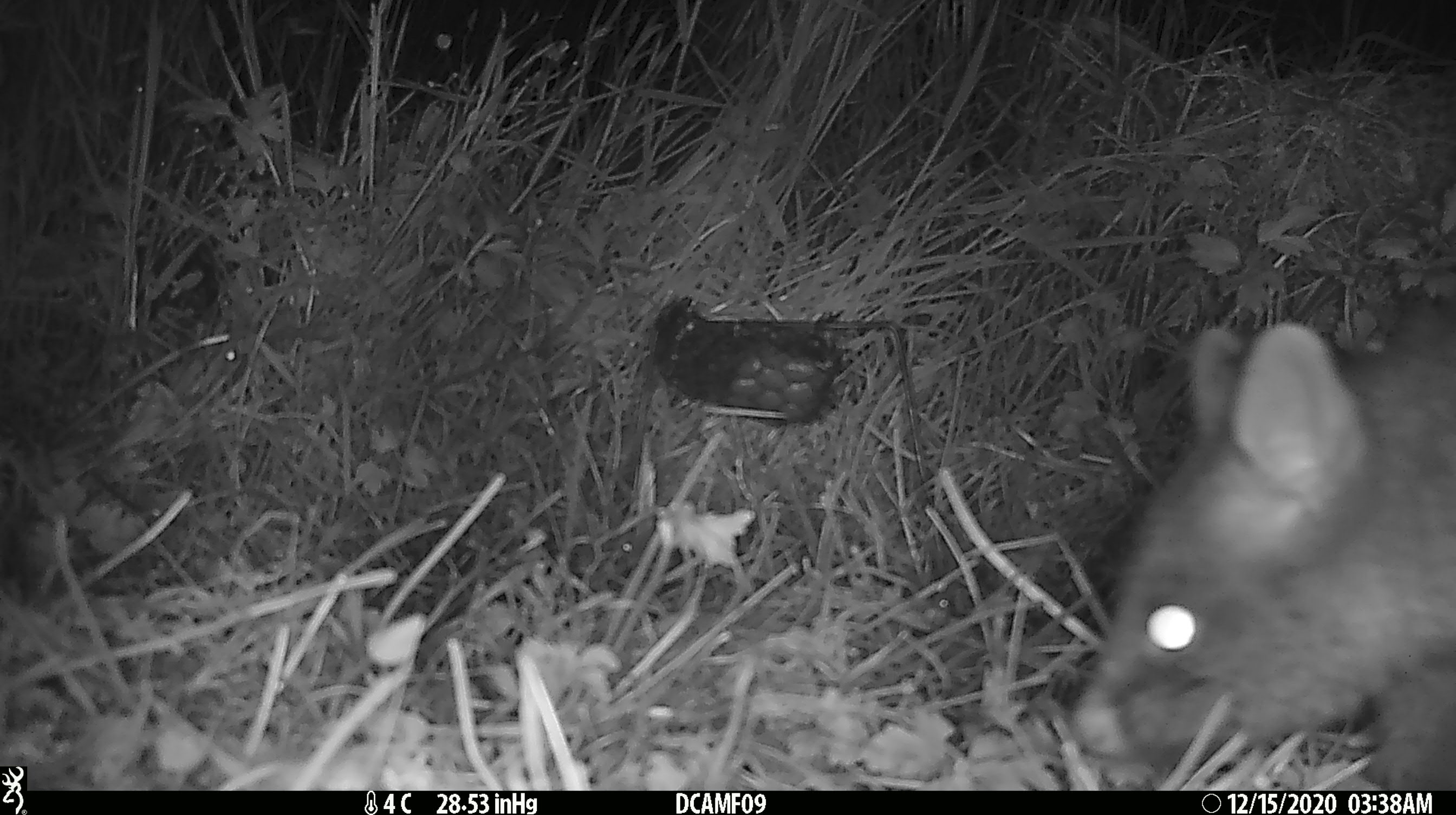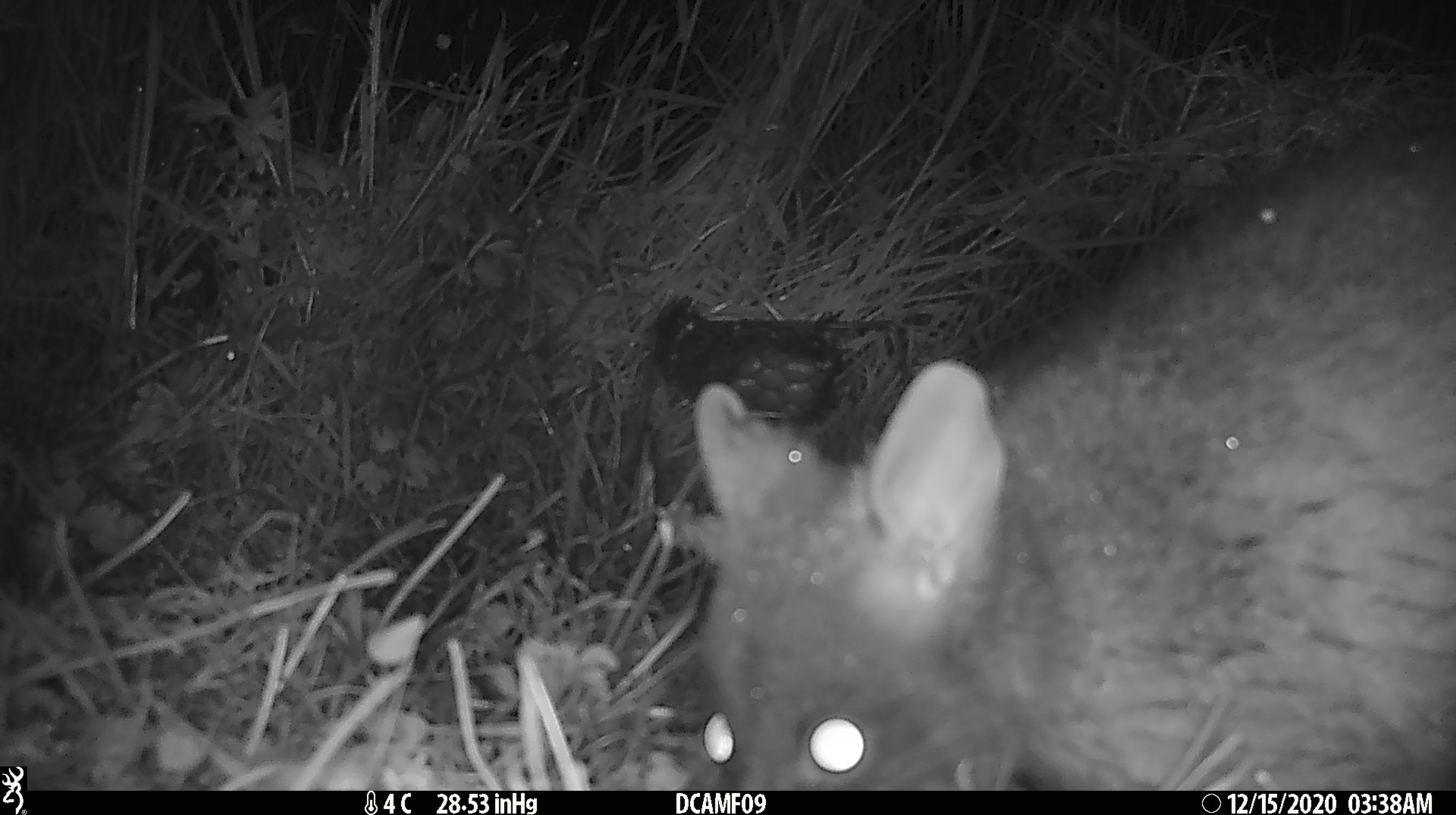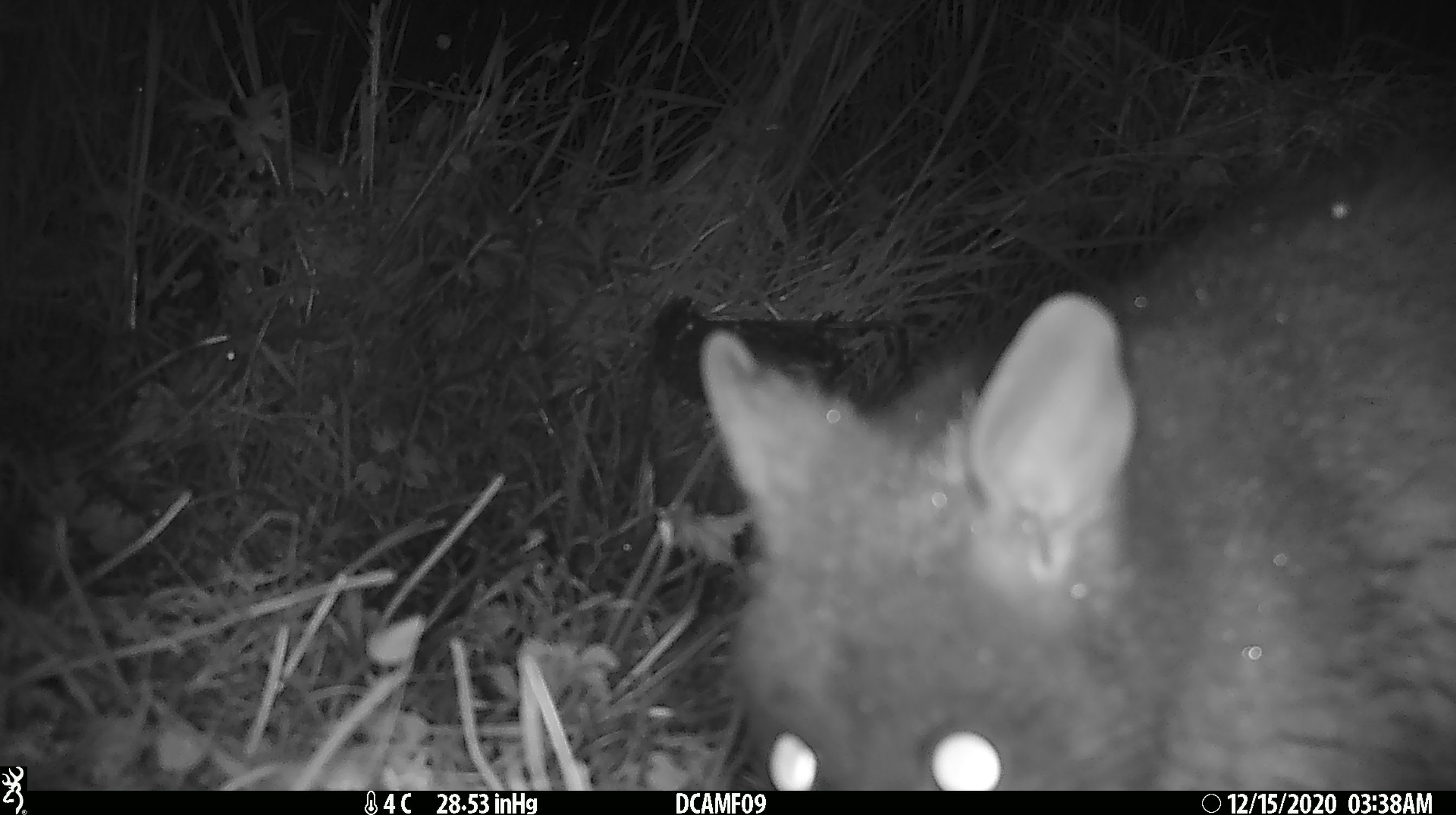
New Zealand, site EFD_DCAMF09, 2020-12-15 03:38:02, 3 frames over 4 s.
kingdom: Animalia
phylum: Chordata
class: Mammalia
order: Diprotodontia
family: Phalangeridae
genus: Trichosurus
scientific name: Trichosurus vulpecula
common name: common brushtail possum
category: possum